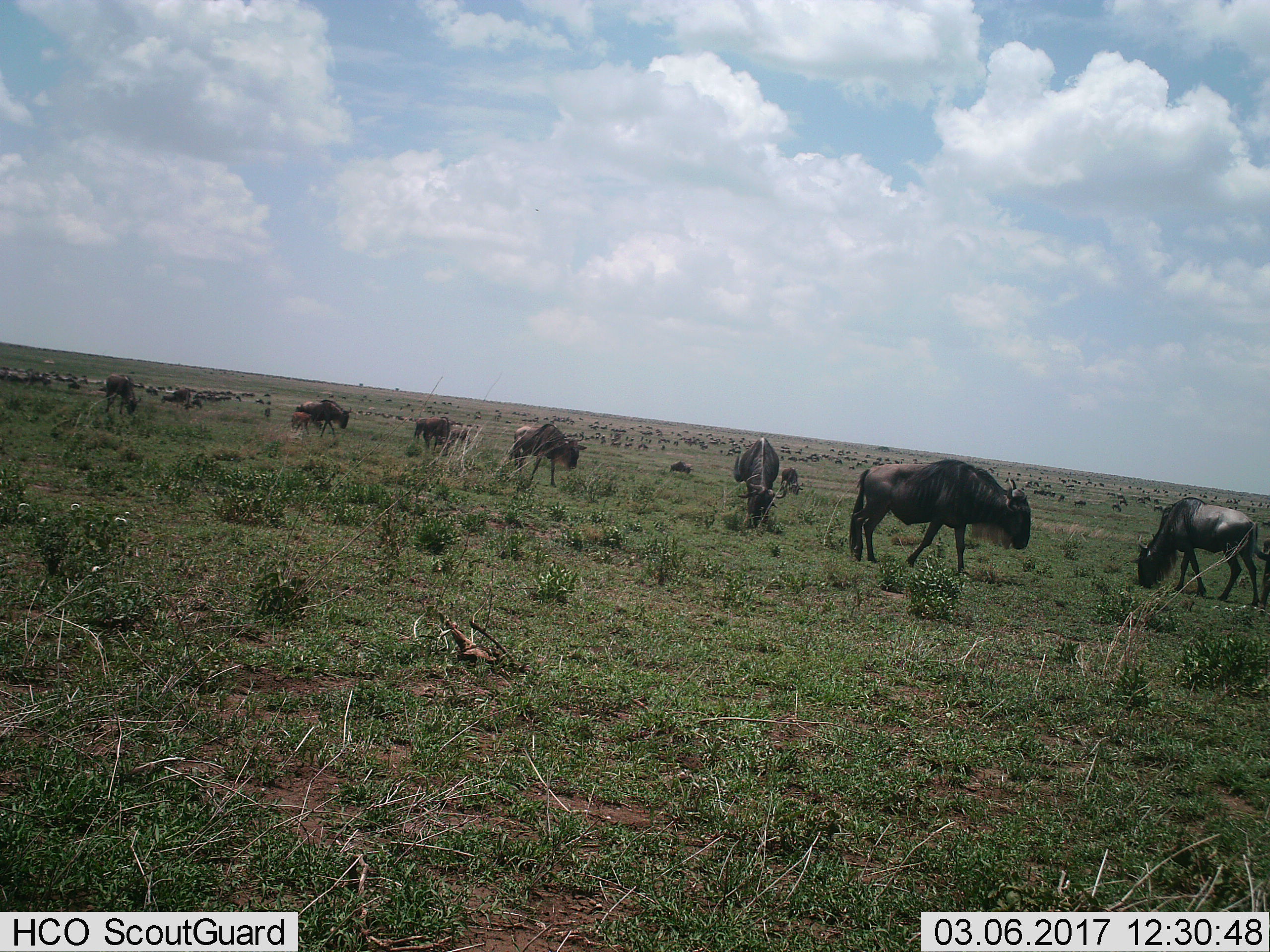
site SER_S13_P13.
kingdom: Animalia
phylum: Chordata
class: Mammalia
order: Artiodactyla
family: Bovidae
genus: Connochaetes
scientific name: Connochaetes taurinus taurinus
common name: blue wildebeest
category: wildebeestblue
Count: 11-50.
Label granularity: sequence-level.